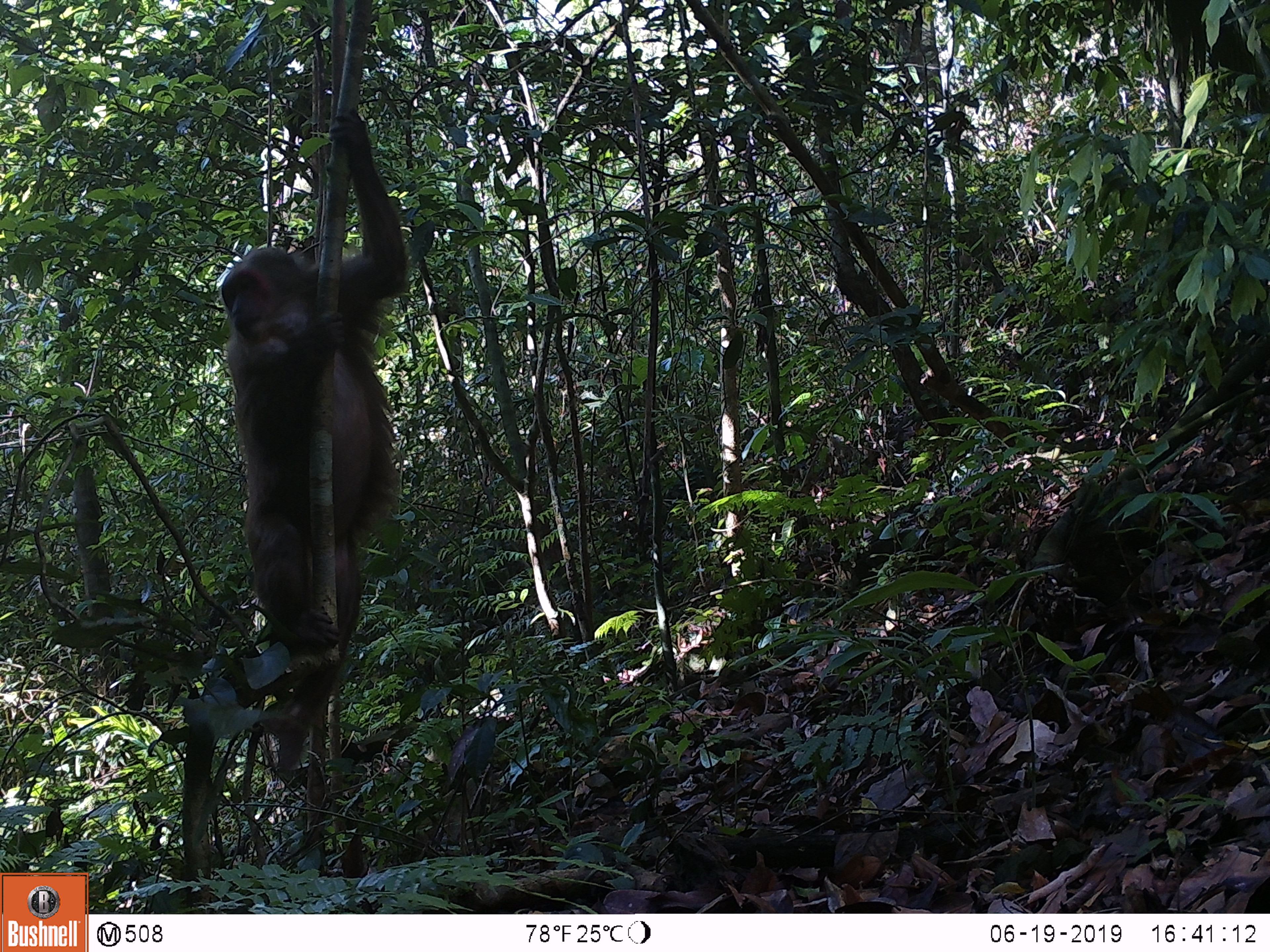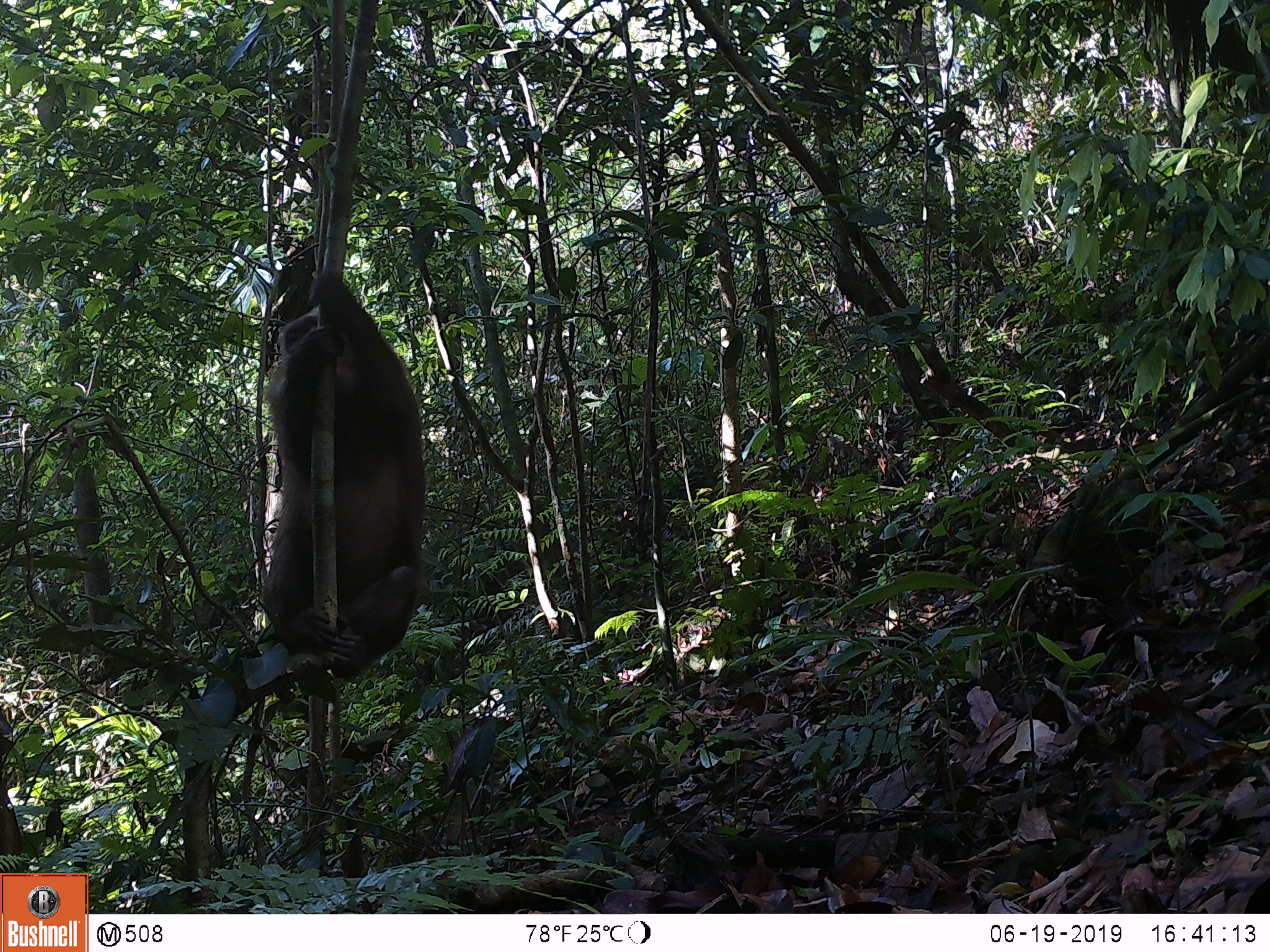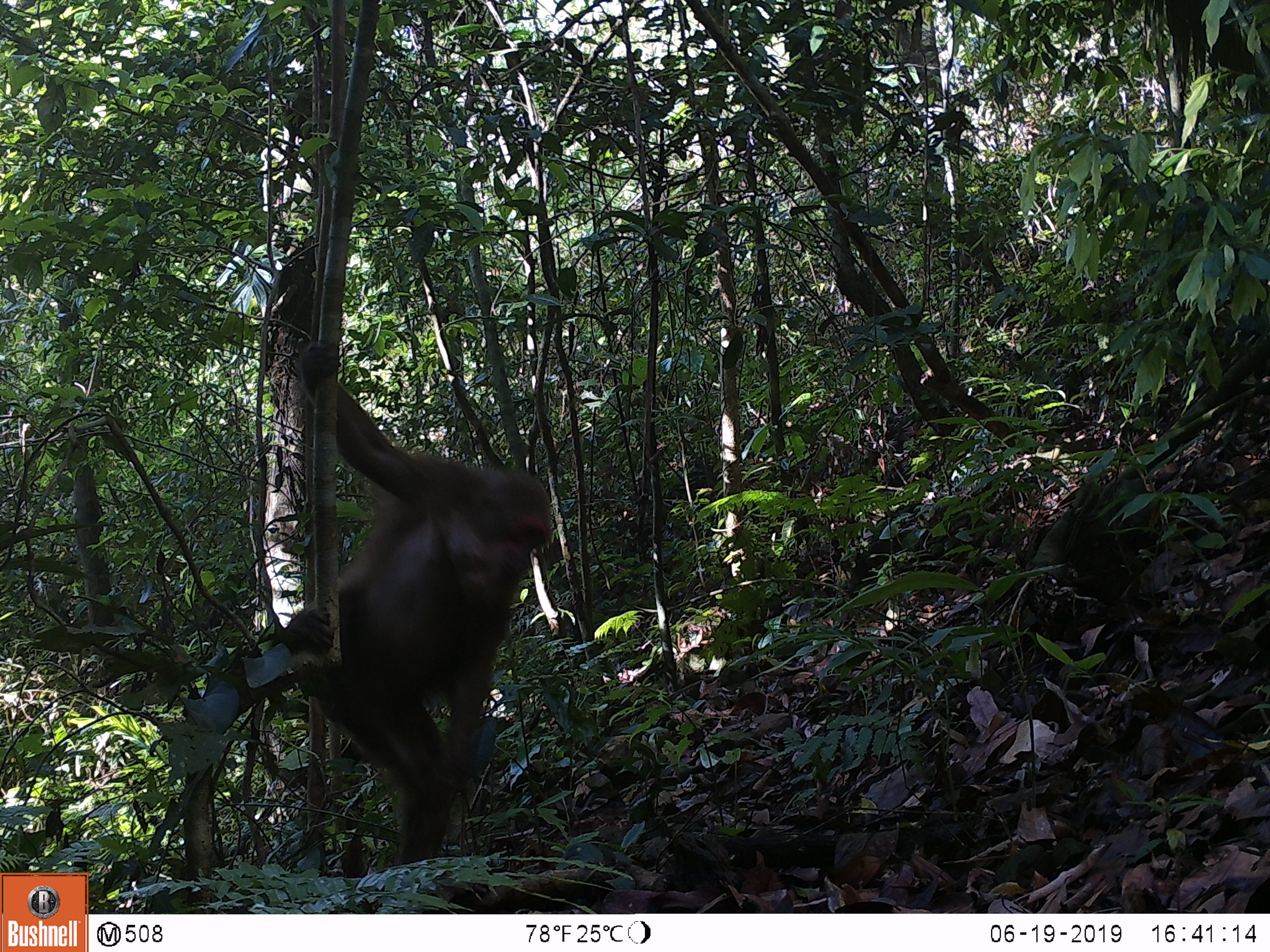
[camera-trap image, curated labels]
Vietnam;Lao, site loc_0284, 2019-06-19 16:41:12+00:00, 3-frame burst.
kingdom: Animalia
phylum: Chordata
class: Mammalia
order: Primates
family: Cercopithecidae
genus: Macaca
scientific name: Macaca arctoides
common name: stump-tailed macaque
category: stump tailed macaque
Stump tailed macaque (stump-tailed macaque) (Macaca arctoides). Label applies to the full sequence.